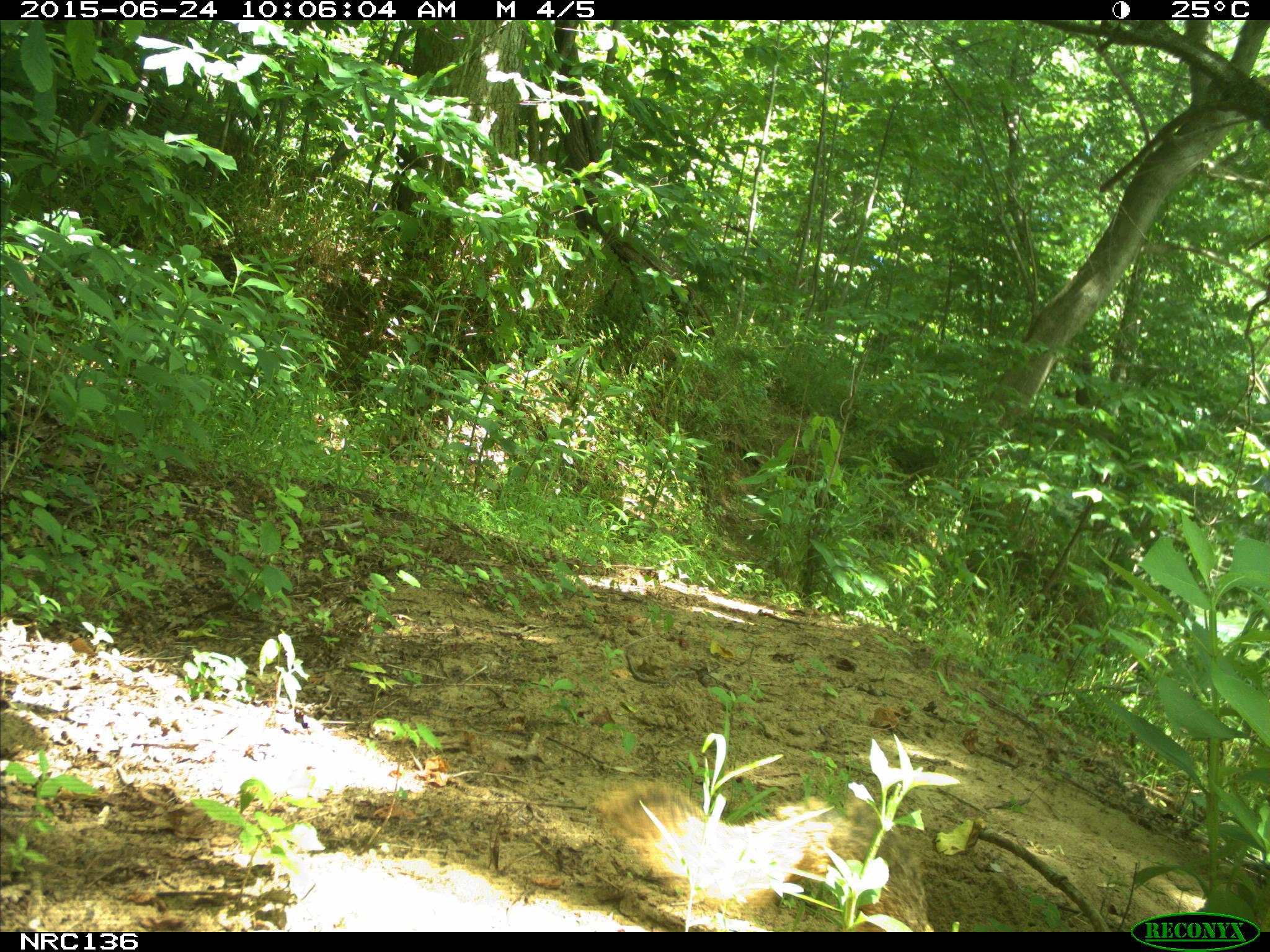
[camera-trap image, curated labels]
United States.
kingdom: Animalia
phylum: Chordata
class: Mammalia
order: Rodentia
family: Sciuridae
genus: Sciurus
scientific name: Sciurus niger cinereus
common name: eastern fox squirrel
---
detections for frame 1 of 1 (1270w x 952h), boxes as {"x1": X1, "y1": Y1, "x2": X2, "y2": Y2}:
Eastern Fox Squirrel: {"x1": 588, "y1": 766, "x2": 936, "y2": 933}